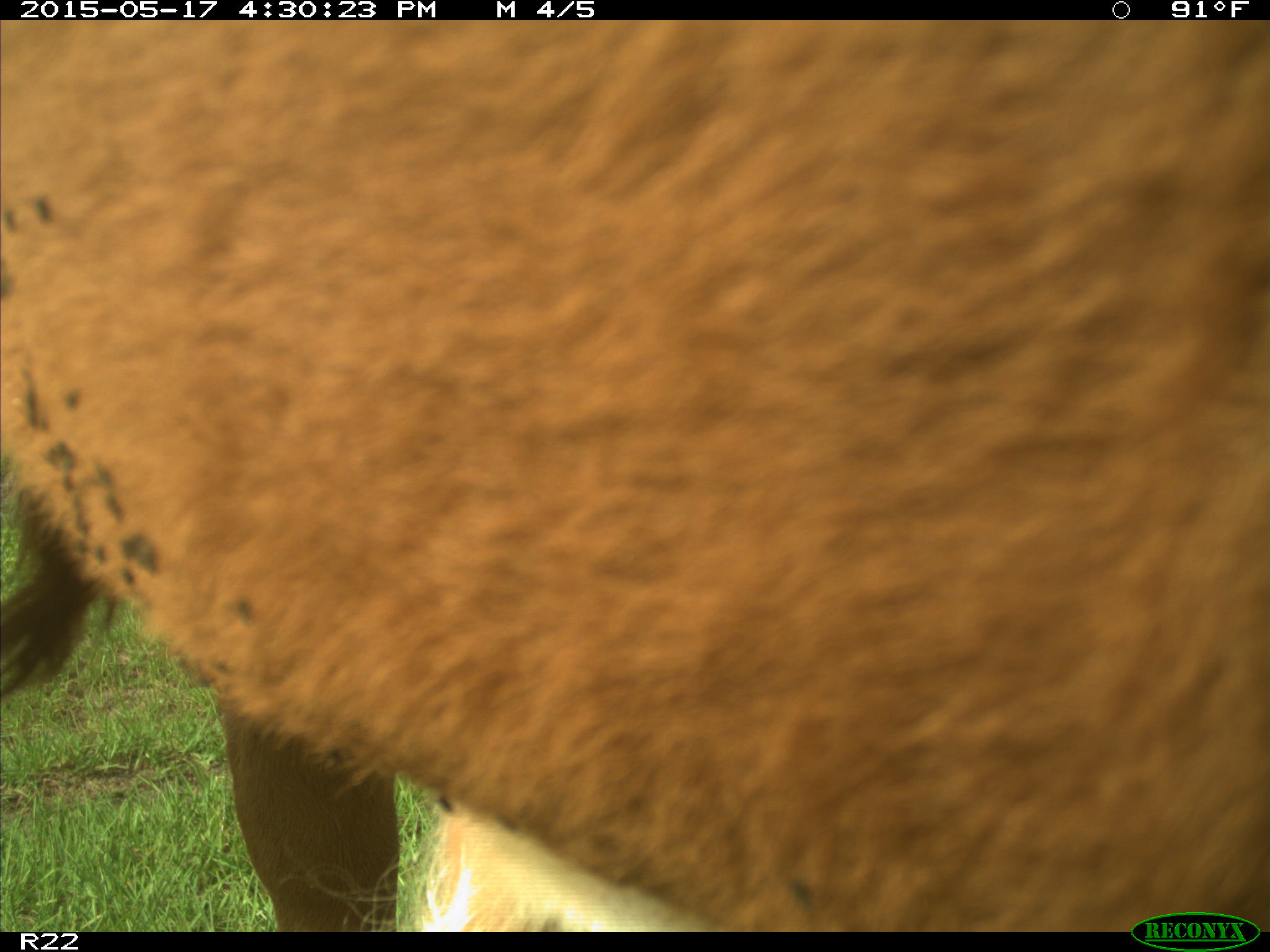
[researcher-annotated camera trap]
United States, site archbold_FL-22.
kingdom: Animalia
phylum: Chordata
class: Mammalia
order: Artiodactyla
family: Bovidae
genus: Bos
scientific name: Bos taurus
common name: domestic cow